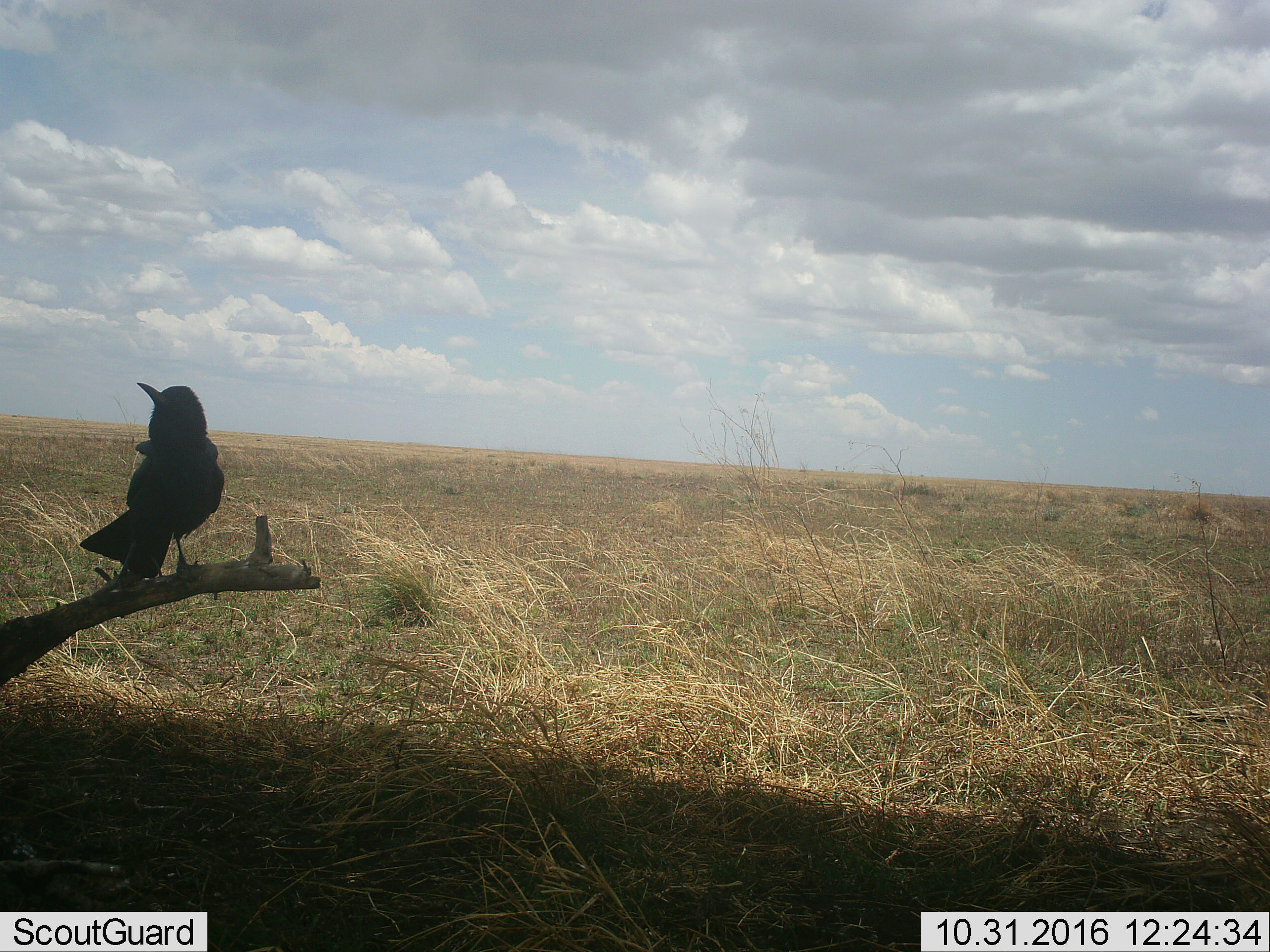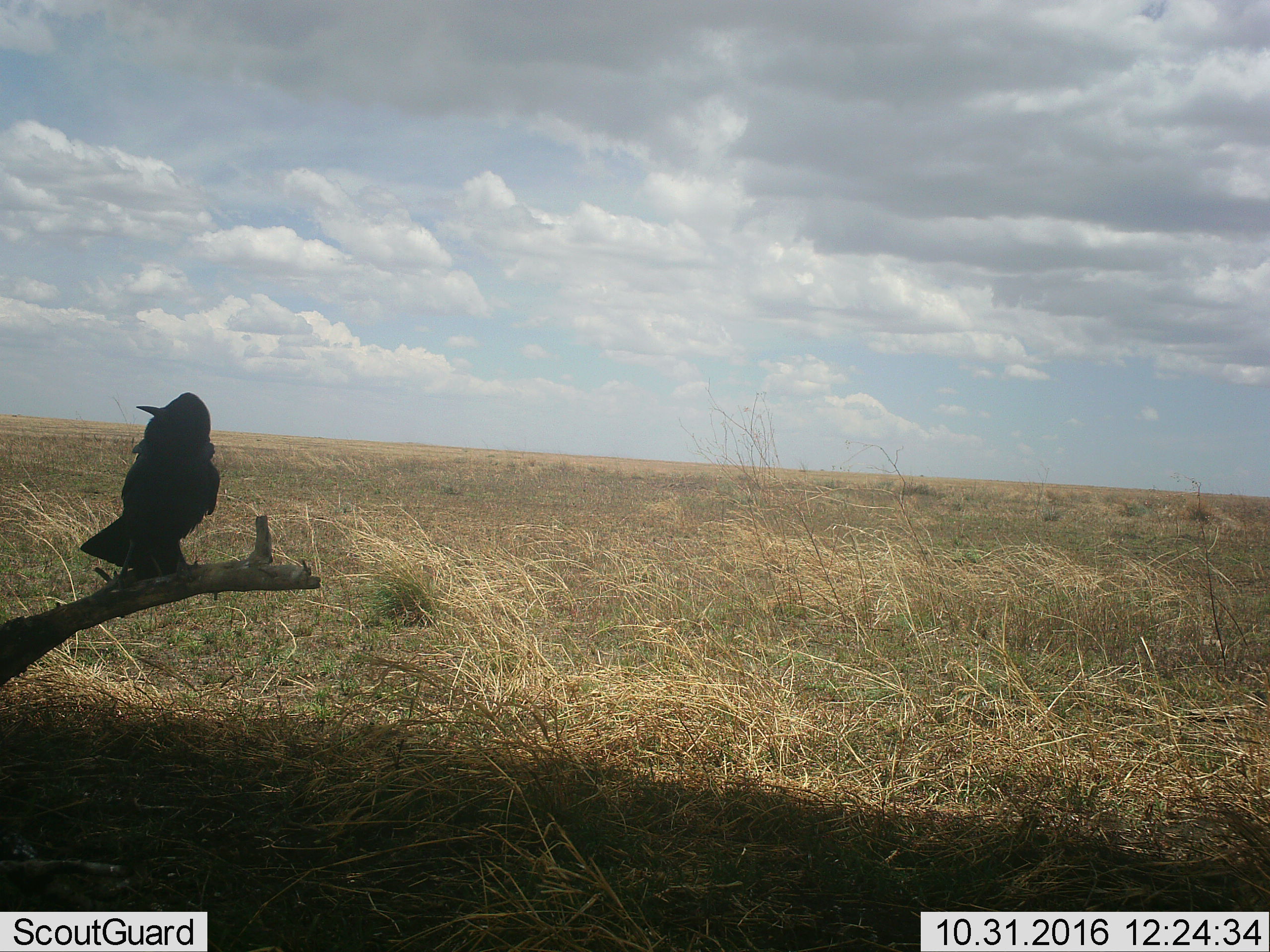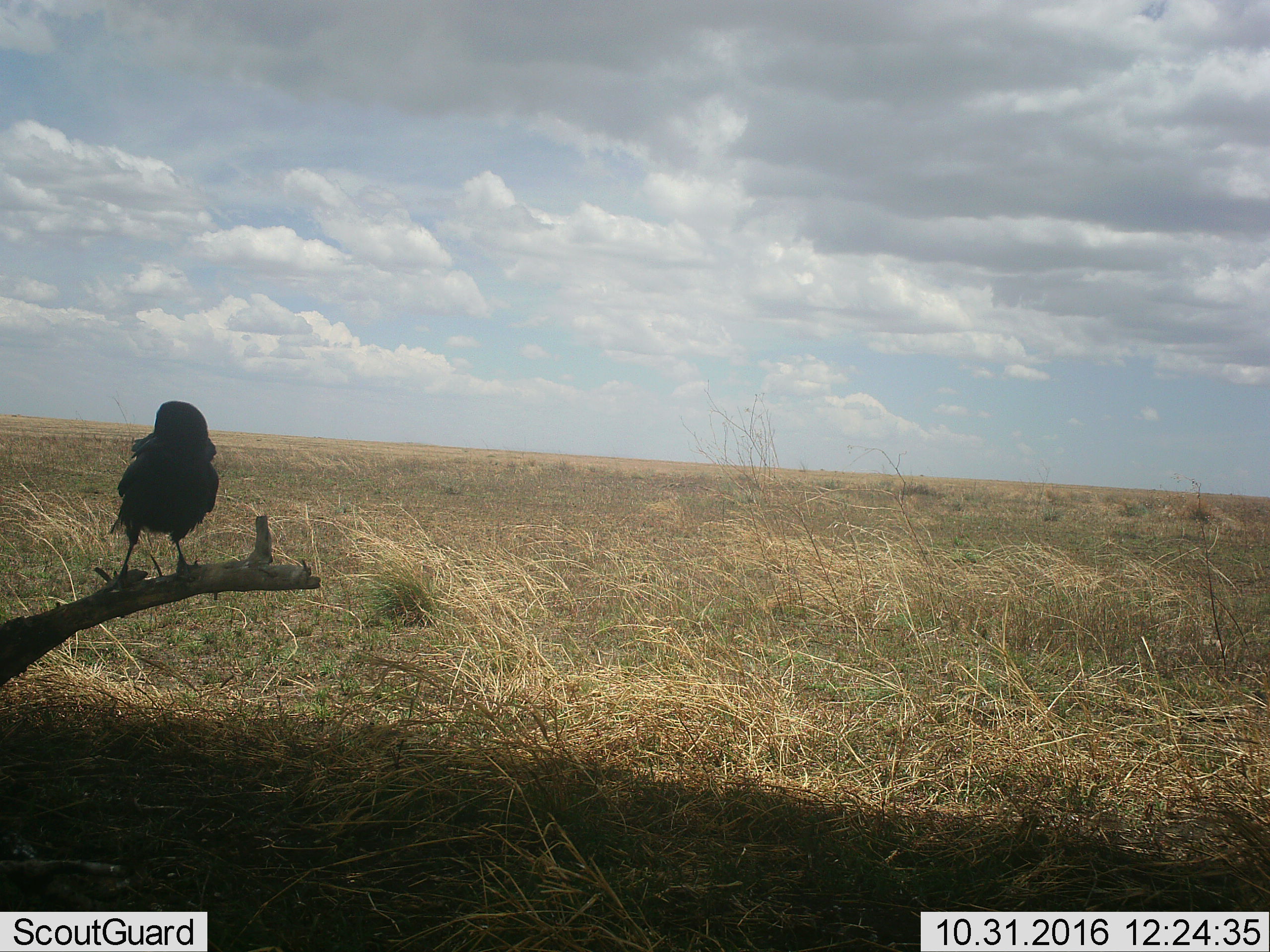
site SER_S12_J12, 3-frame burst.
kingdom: Animalia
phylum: Chordata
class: Aves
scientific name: Aves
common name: bird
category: birdother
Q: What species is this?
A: Birdother (bird) (Aves).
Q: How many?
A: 1.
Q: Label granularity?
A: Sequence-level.